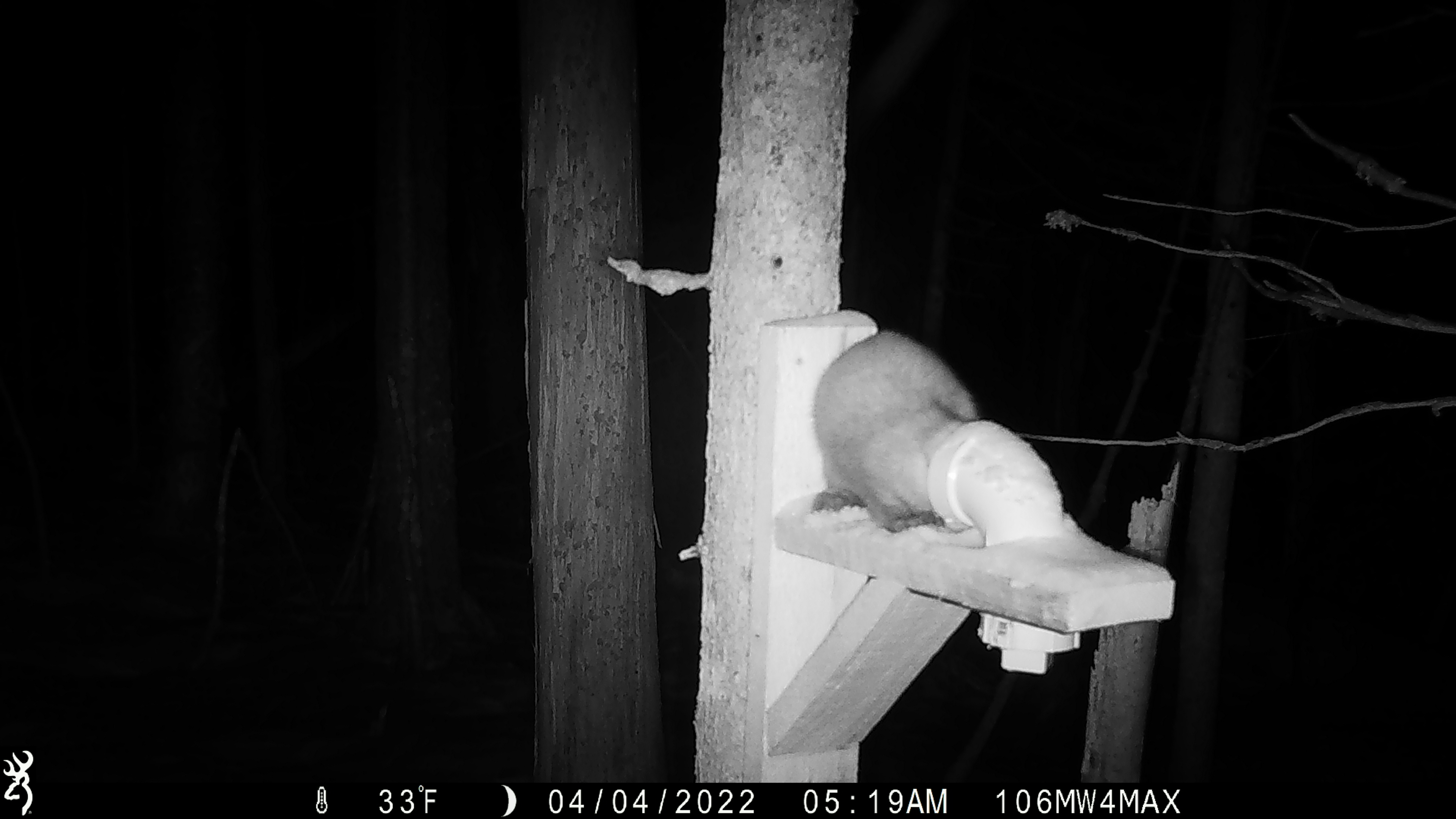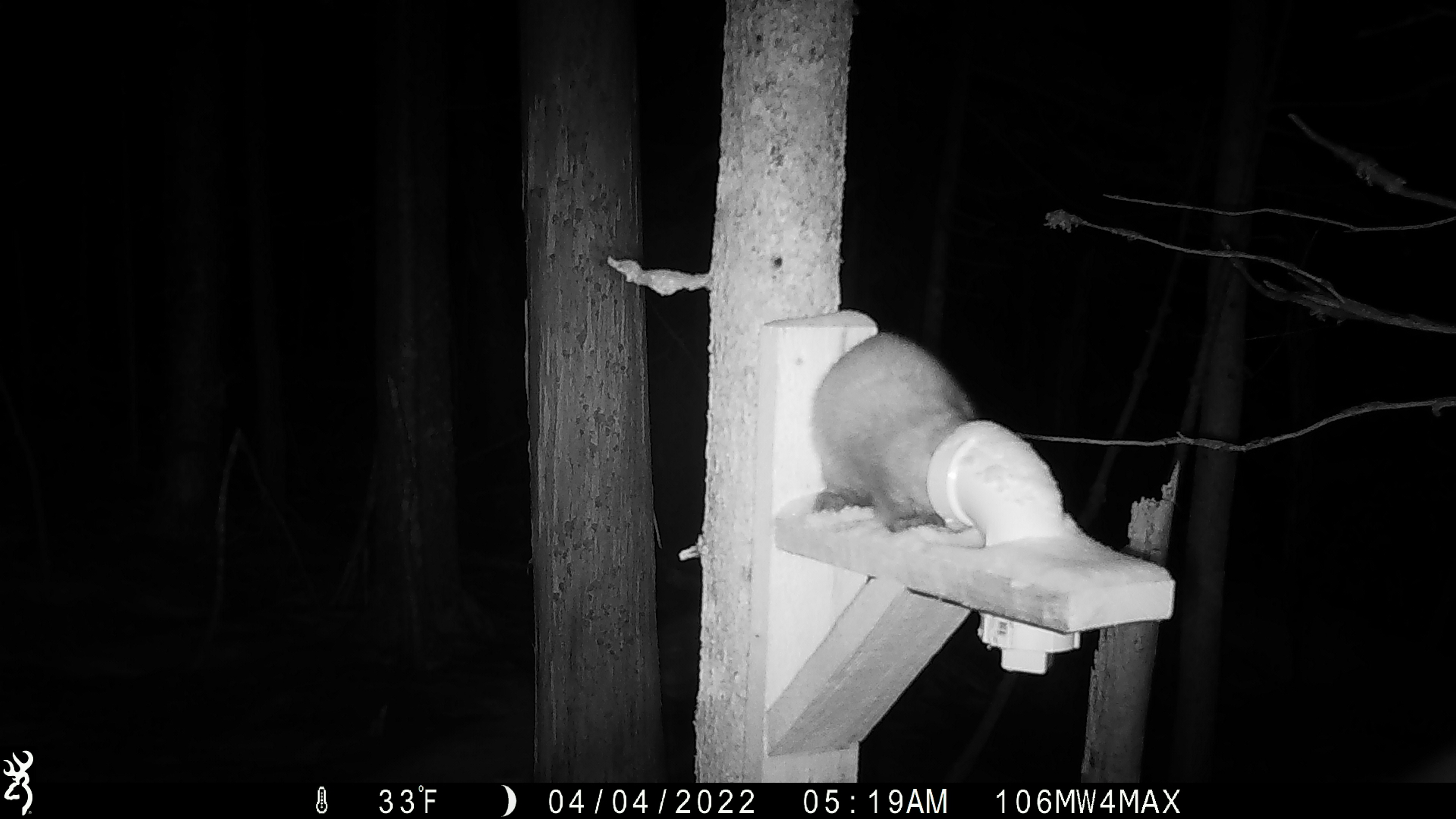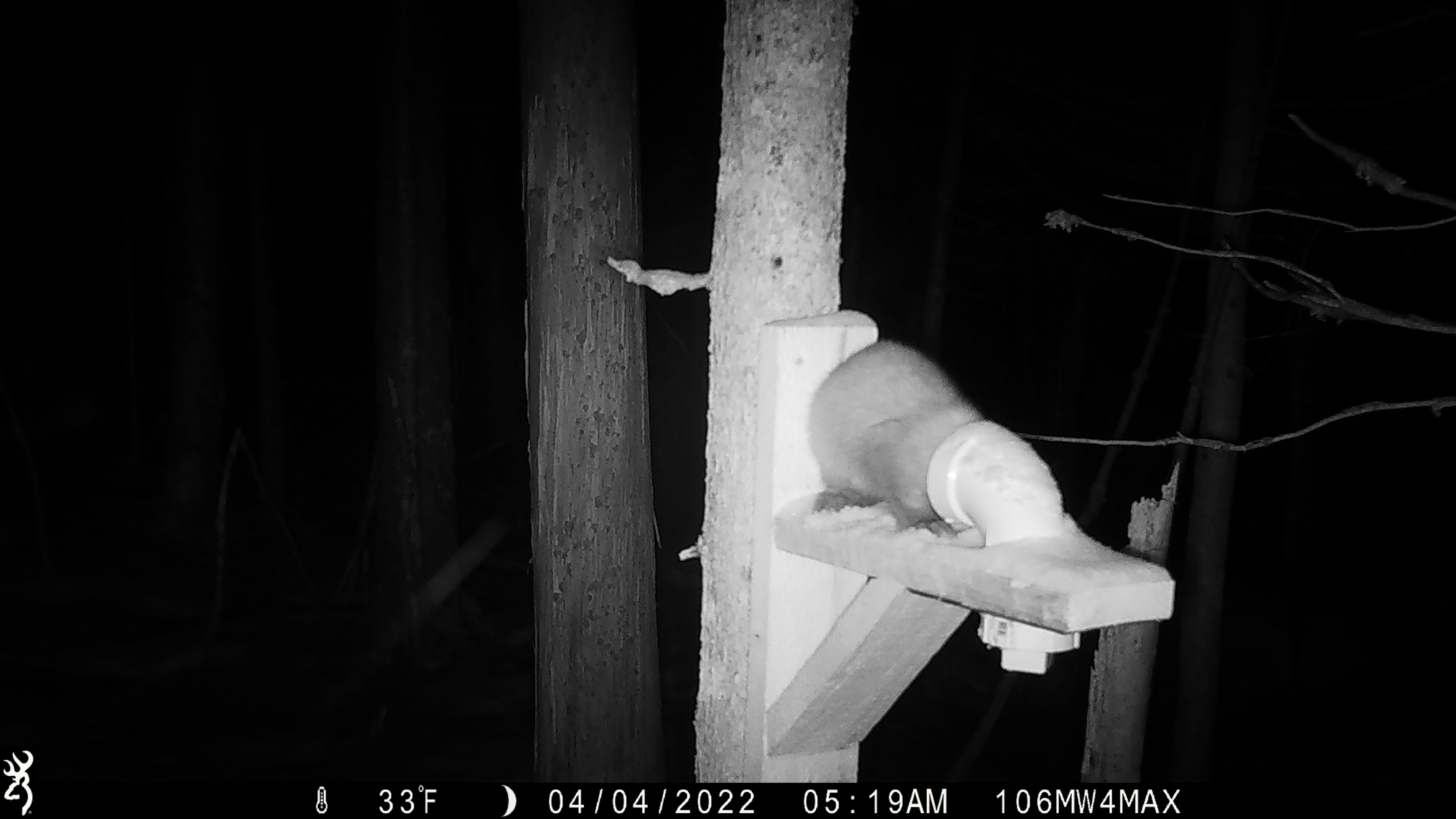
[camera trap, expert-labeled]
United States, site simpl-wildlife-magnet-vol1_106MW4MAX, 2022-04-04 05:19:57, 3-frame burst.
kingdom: Animalia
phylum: Chordata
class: Mammalia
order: Carnivora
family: Mustelidae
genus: Martes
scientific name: Martes americana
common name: american marten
American marten (Martes americana).